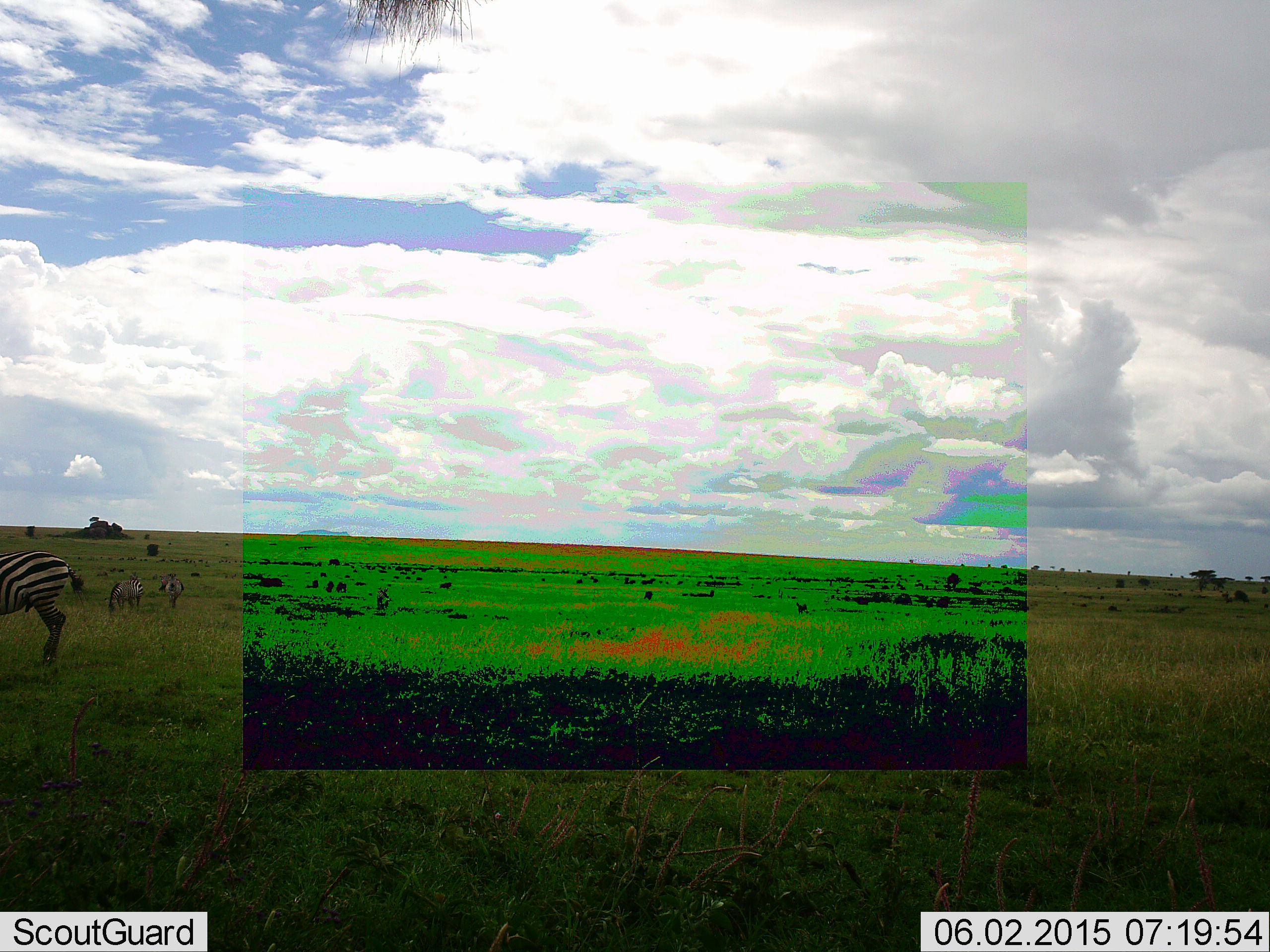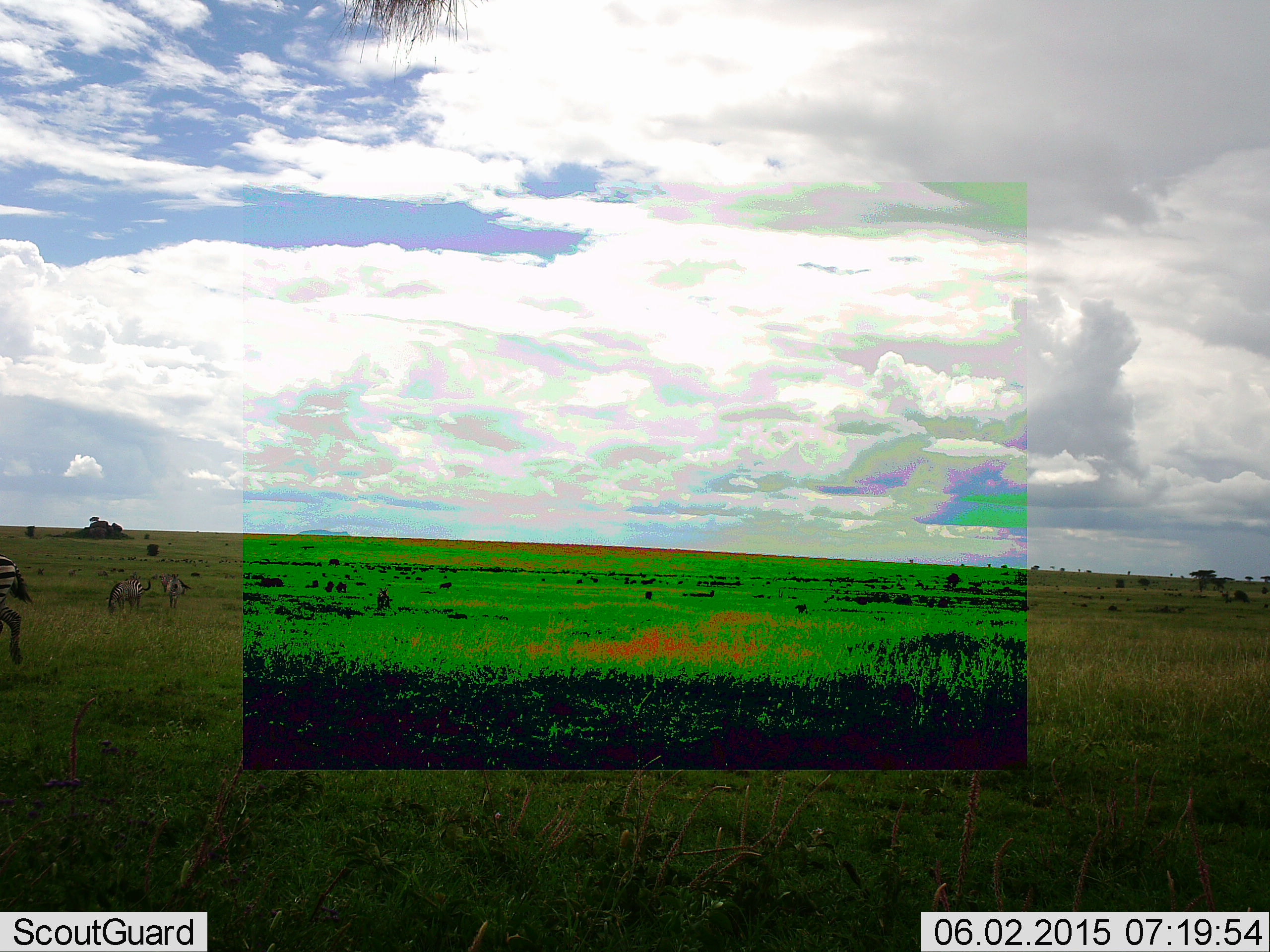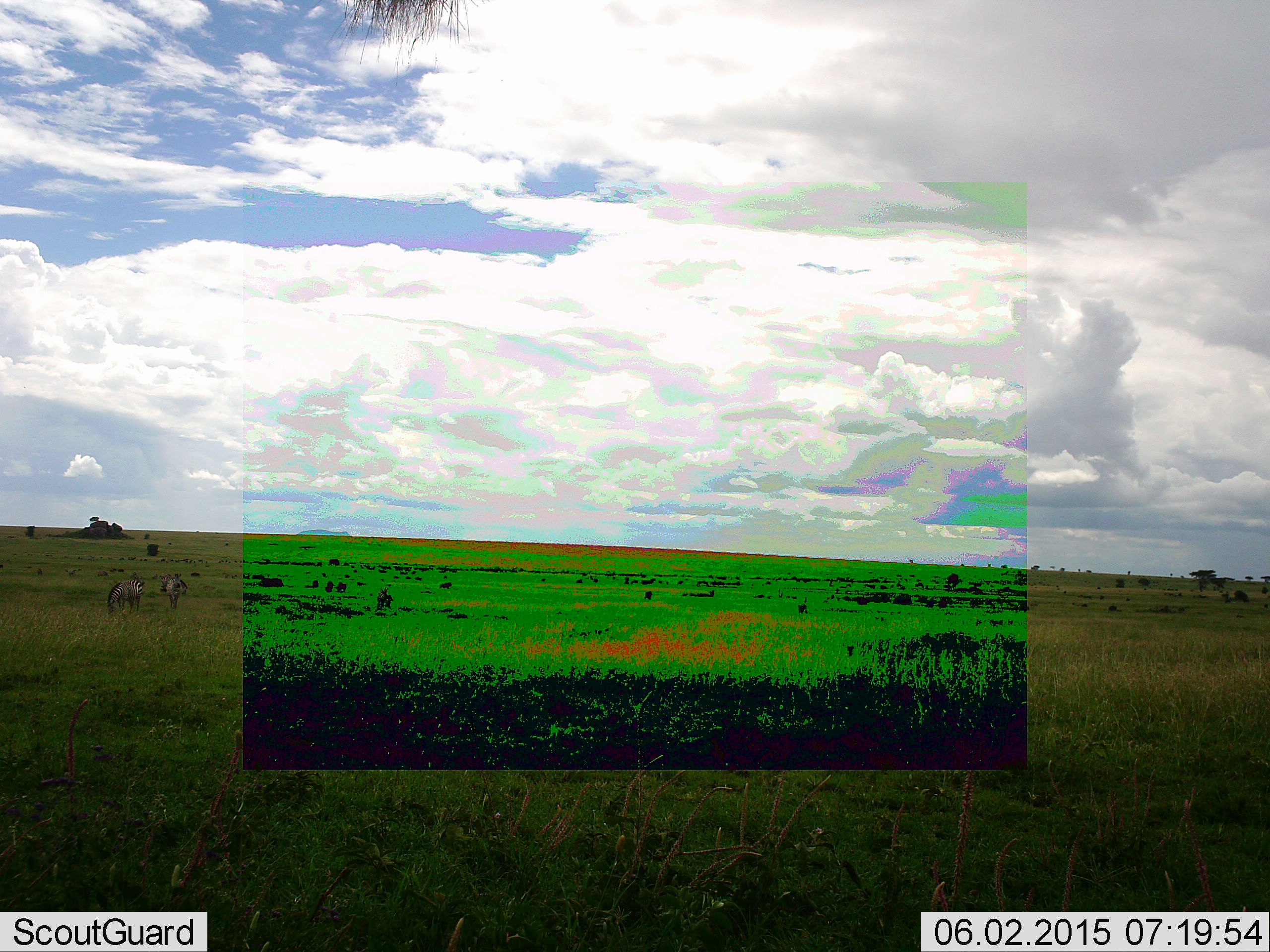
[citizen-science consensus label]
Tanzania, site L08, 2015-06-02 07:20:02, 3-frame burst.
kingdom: Animalia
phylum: Chordata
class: Mammalia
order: Perissodactyla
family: Equidae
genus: Equus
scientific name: Equus quagga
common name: plains zebra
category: zebra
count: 3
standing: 60%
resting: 0%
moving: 80%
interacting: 0%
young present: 0%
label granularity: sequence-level